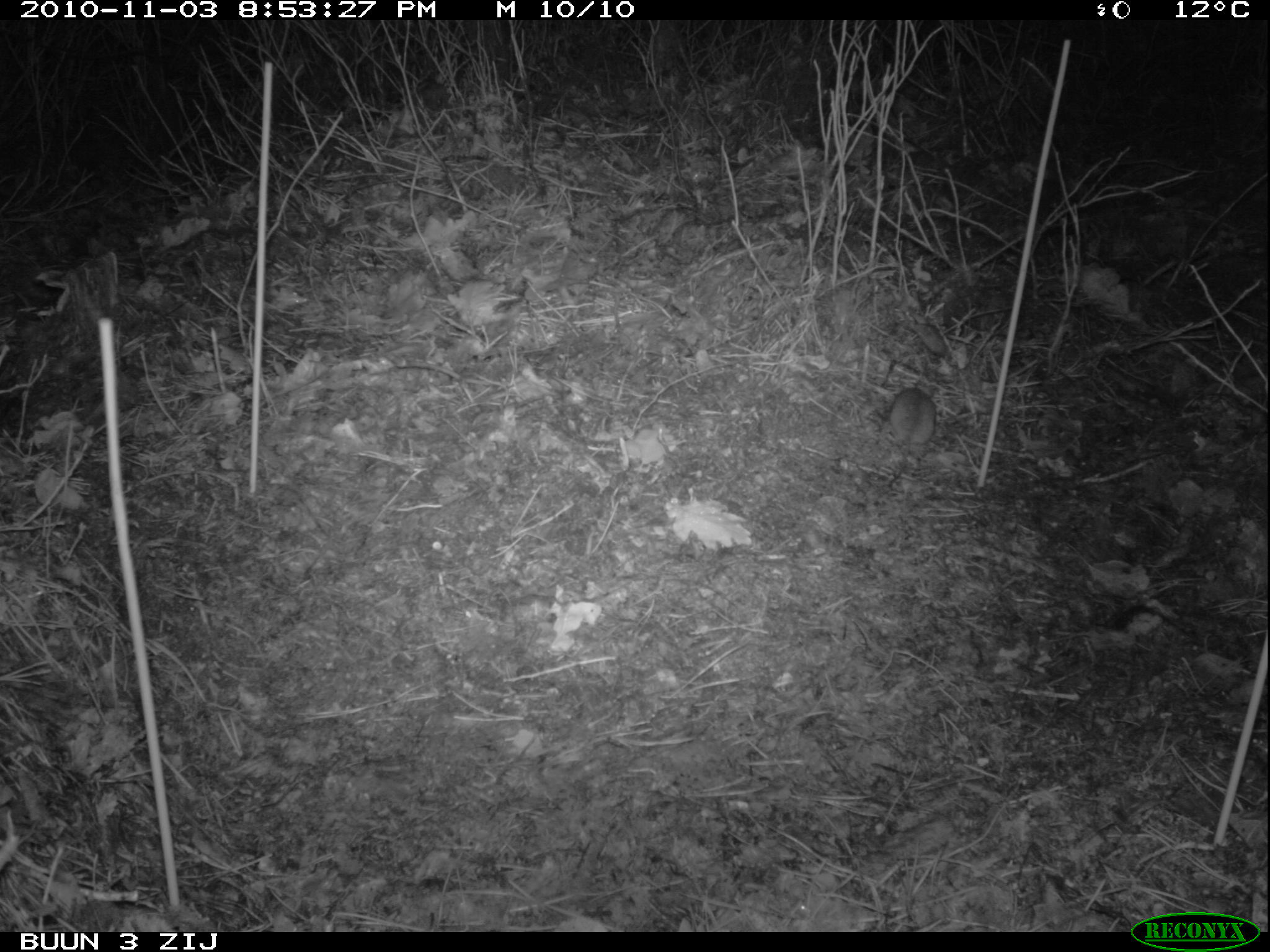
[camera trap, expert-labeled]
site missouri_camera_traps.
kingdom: Animalia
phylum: Chordata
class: Mammalia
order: Rodentia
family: Muridae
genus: Apodemus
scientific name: Apodemus sylvaticus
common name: wood mouse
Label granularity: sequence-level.